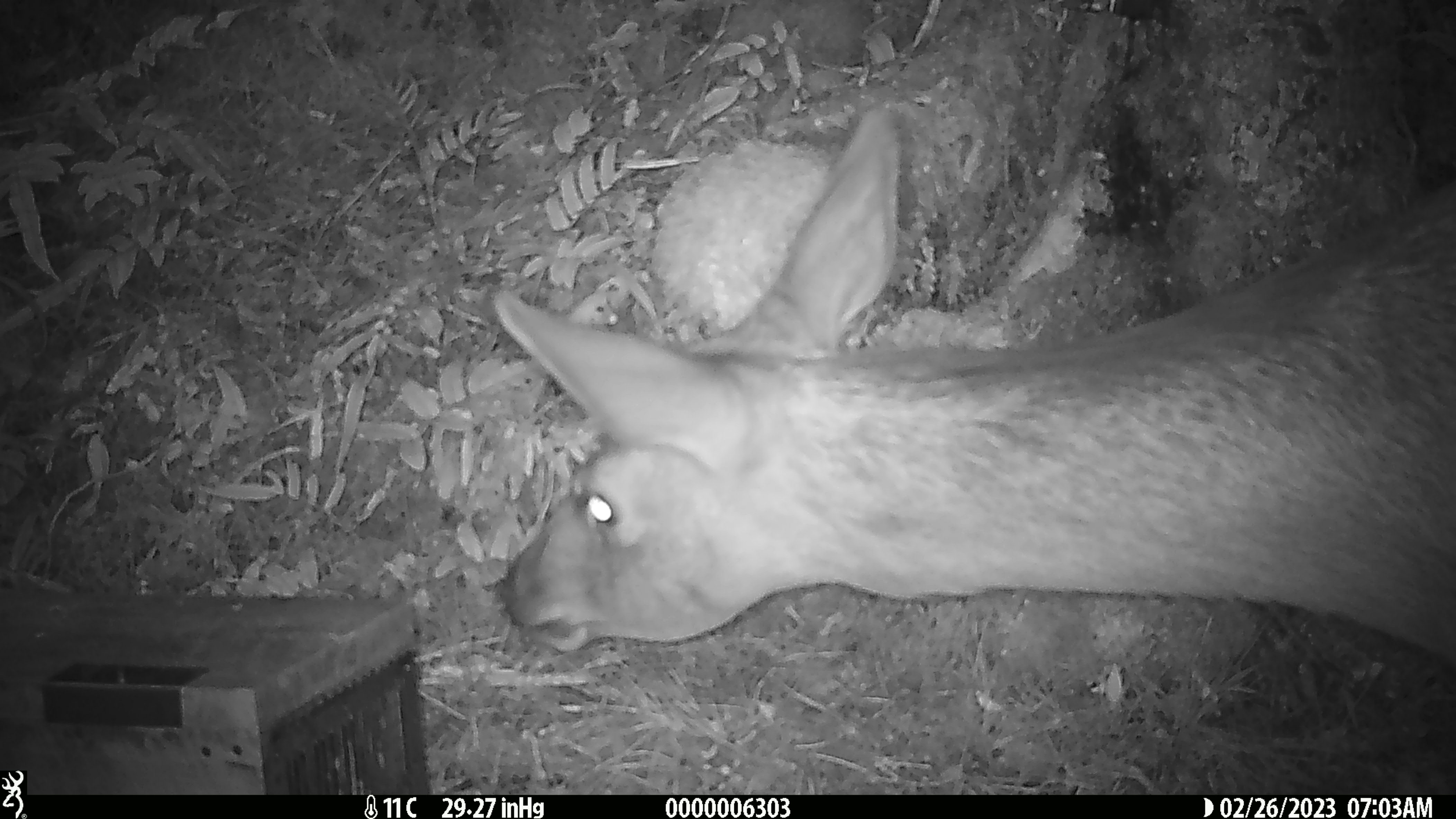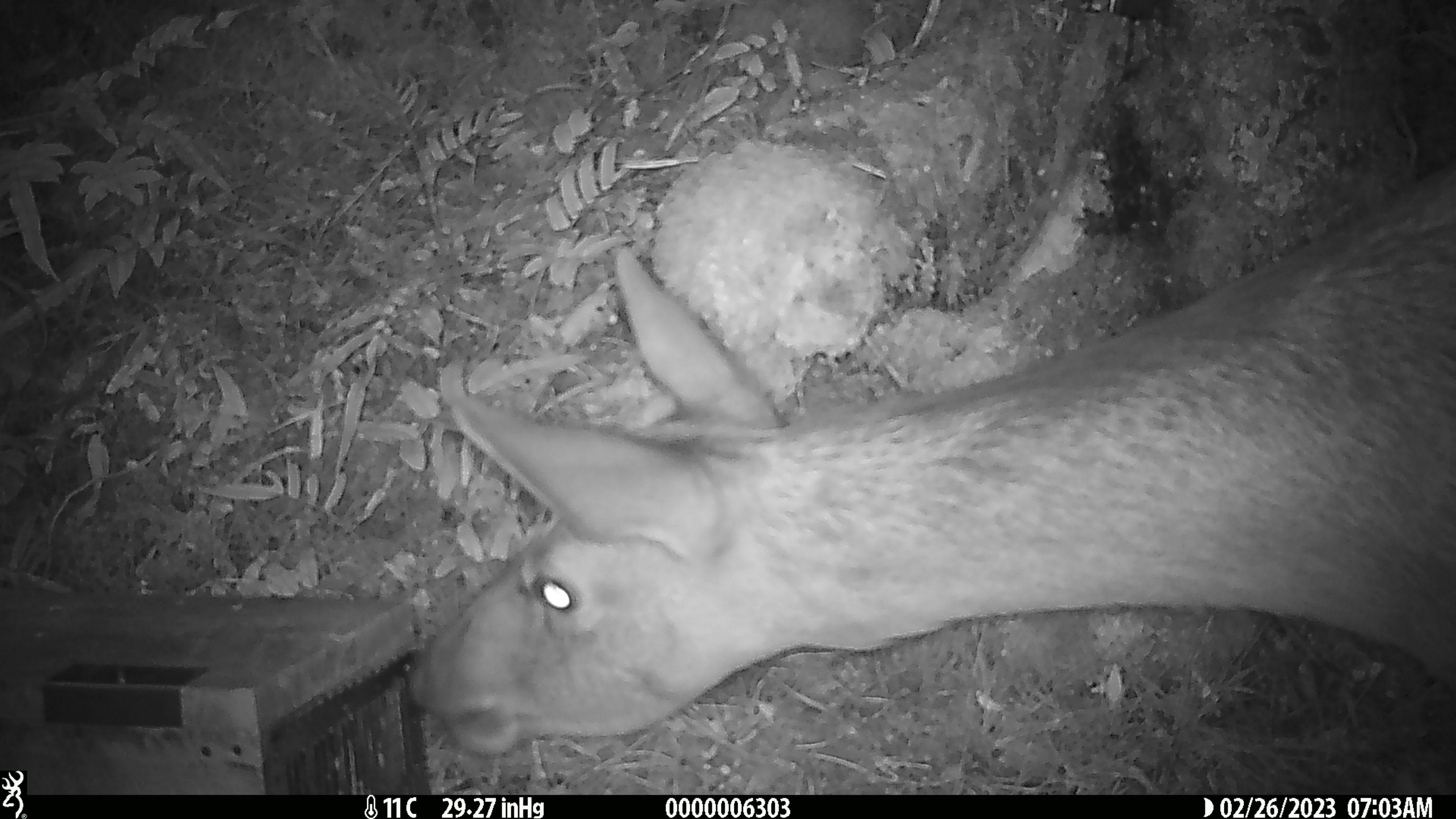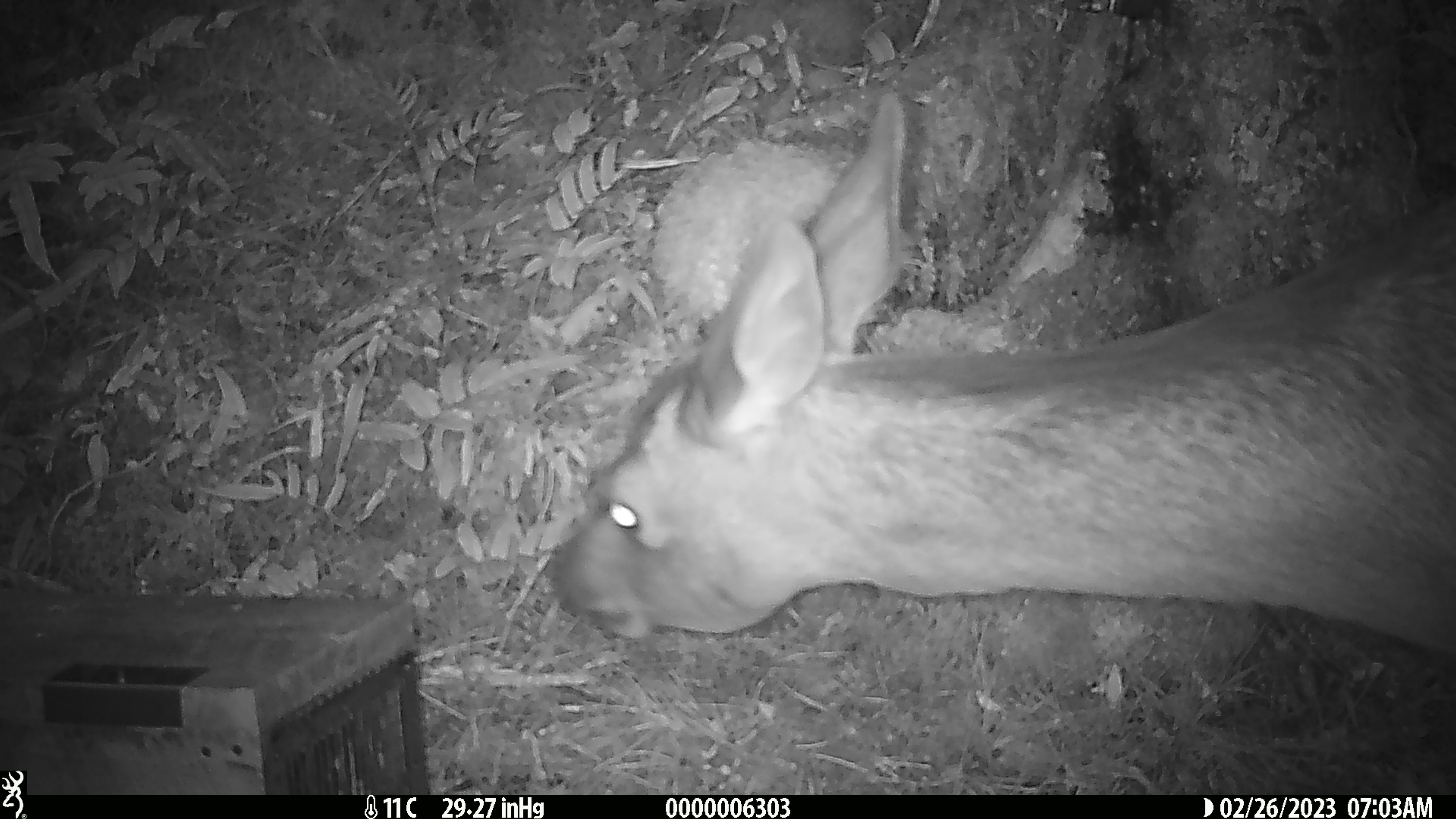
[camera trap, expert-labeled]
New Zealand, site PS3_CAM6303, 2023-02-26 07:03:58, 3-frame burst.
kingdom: Animalia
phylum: Chordata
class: Mammalia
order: Artiodactyla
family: Cervidae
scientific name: Cervidae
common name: deer